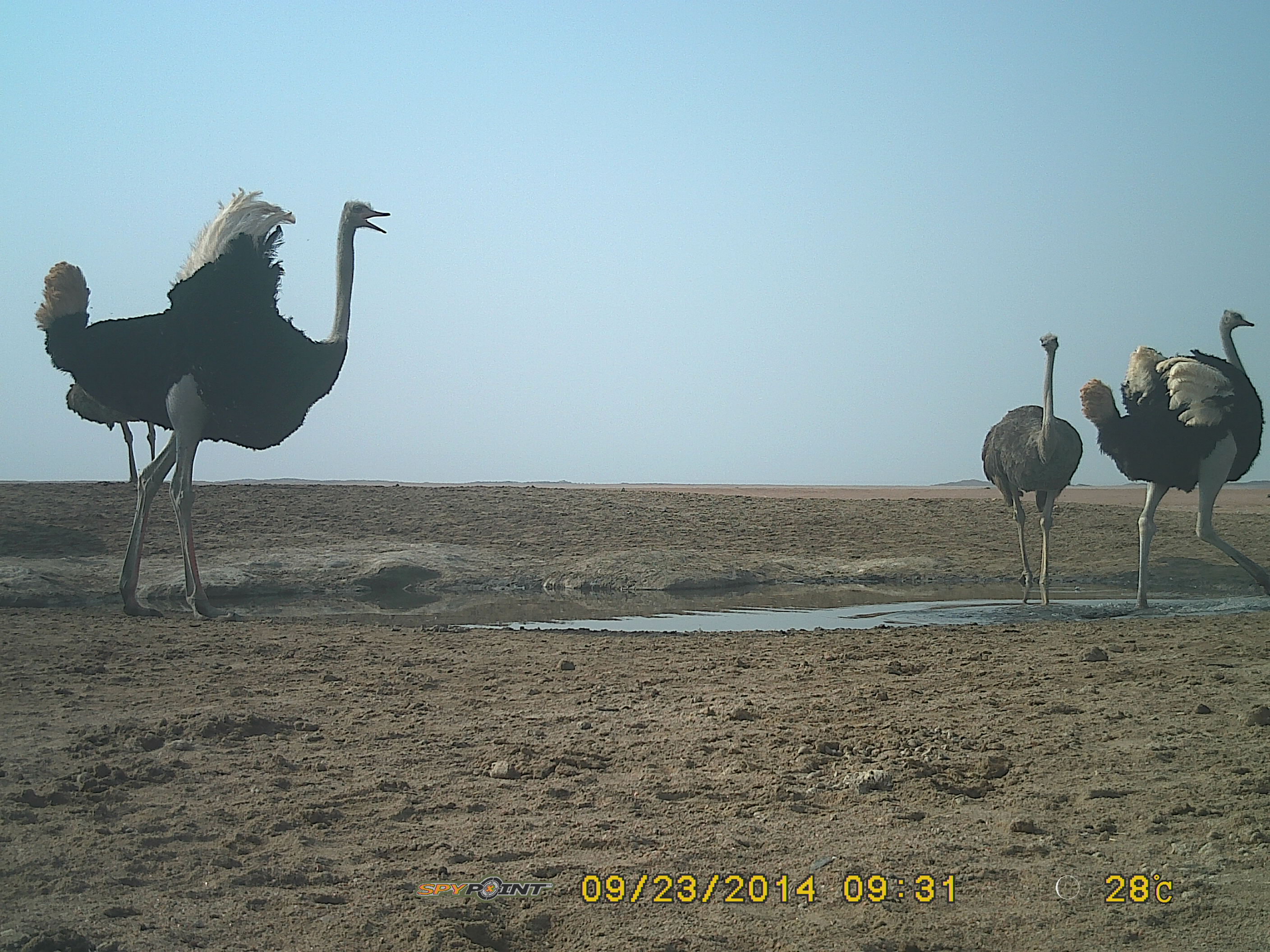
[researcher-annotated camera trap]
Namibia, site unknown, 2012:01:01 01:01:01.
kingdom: Animalia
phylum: Chordata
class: Aves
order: Struthioniformes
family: Struthionidae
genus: Struthio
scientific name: Struthio camelus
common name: common ostrich